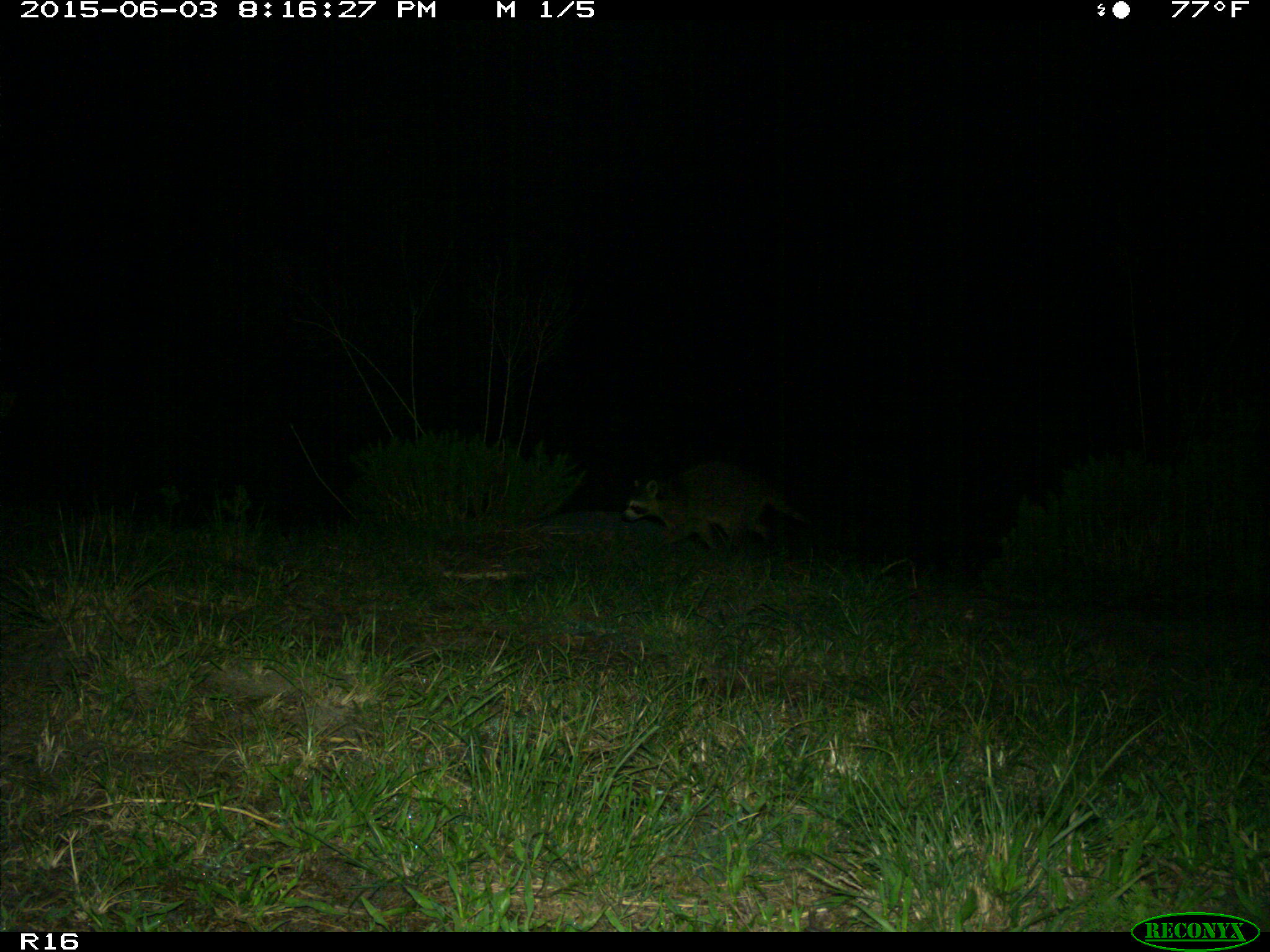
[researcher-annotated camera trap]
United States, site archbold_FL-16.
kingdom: Animalia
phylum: Chordata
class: Mammalia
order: Carnivora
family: Procyonidae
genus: Procyon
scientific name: Procyon lotor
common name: common raccoon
Procyon lotor (common raccoon).